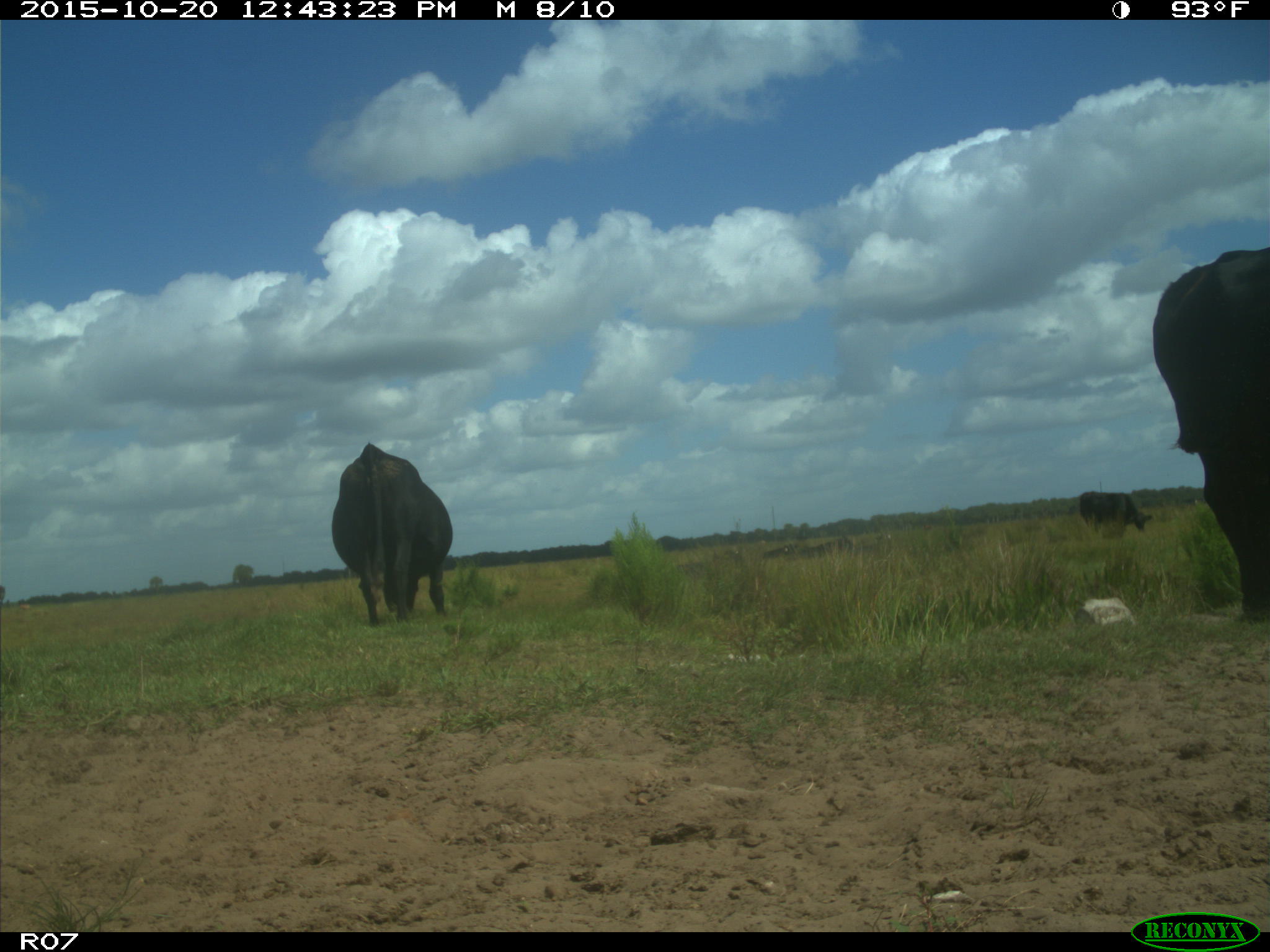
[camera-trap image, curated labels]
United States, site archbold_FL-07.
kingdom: Animalia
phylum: Chordata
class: Mammalia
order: Artiodactyla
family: Bovidae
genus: Bos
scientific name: Bos taurus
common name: domestic cow